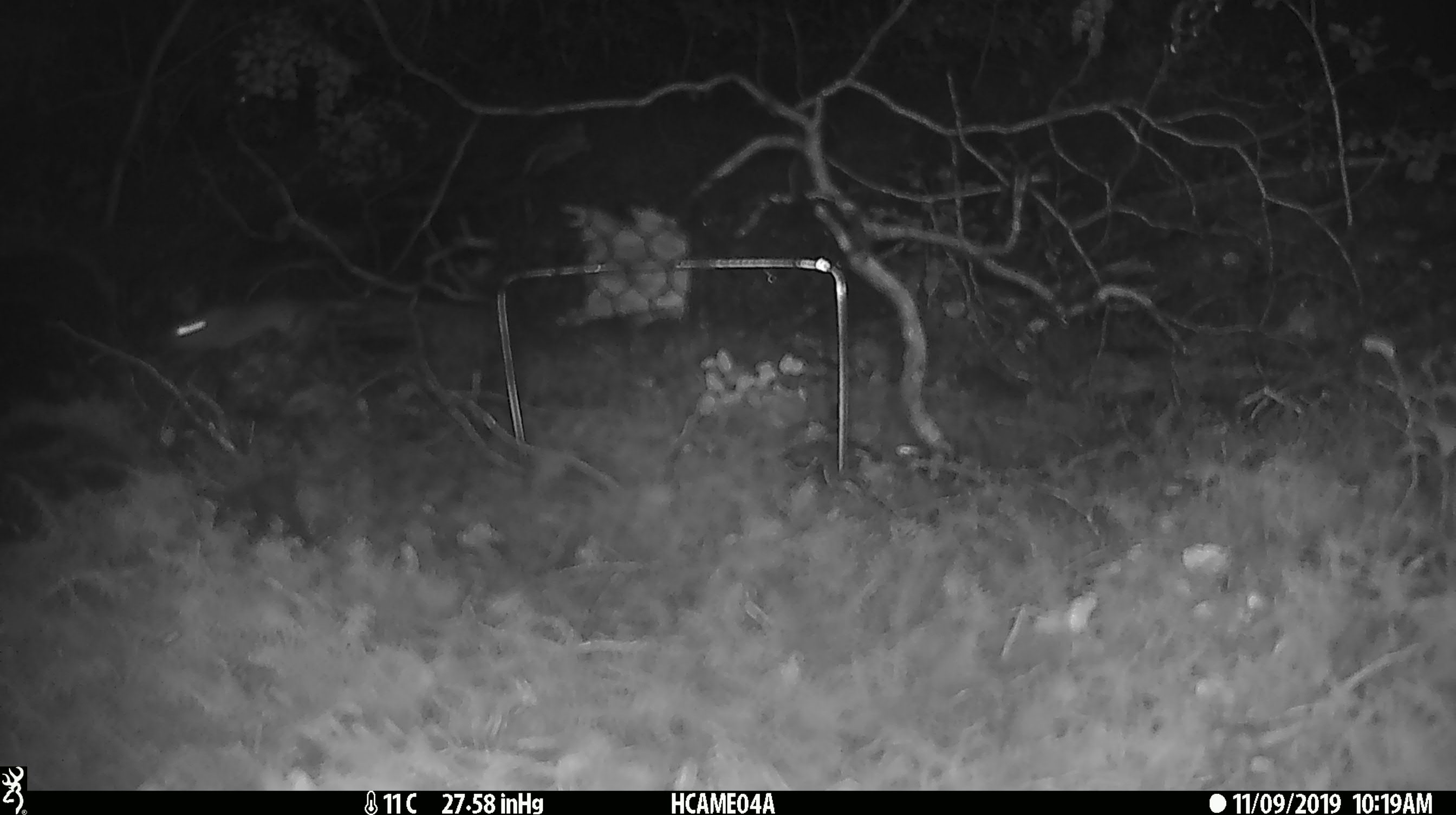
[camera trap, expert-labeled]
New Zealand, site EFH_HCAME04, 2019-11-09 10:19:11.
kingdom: Animalia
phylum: Chordata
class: Mammalia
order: Rodentia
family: Muridae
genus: Mus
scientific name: Mus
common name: mouse